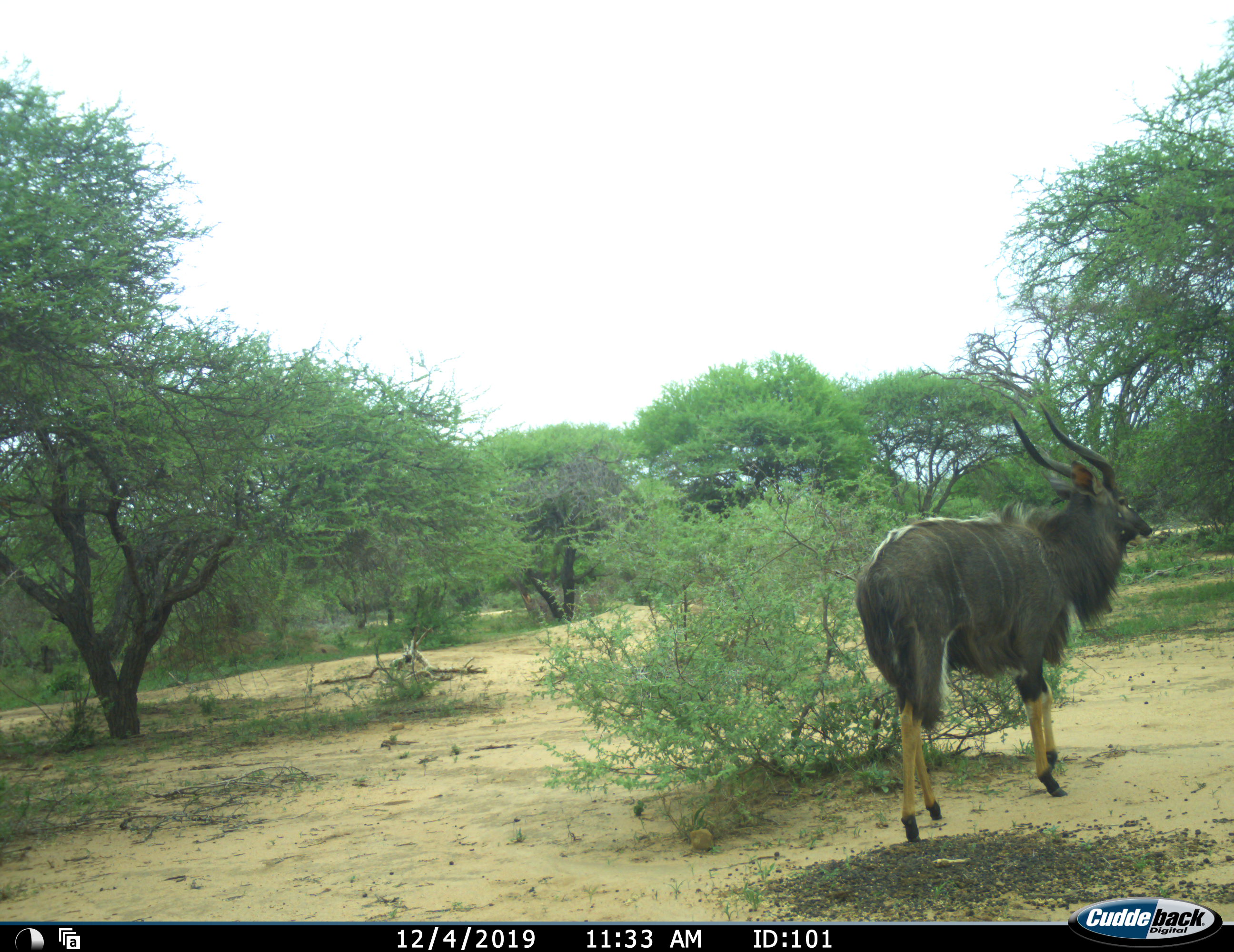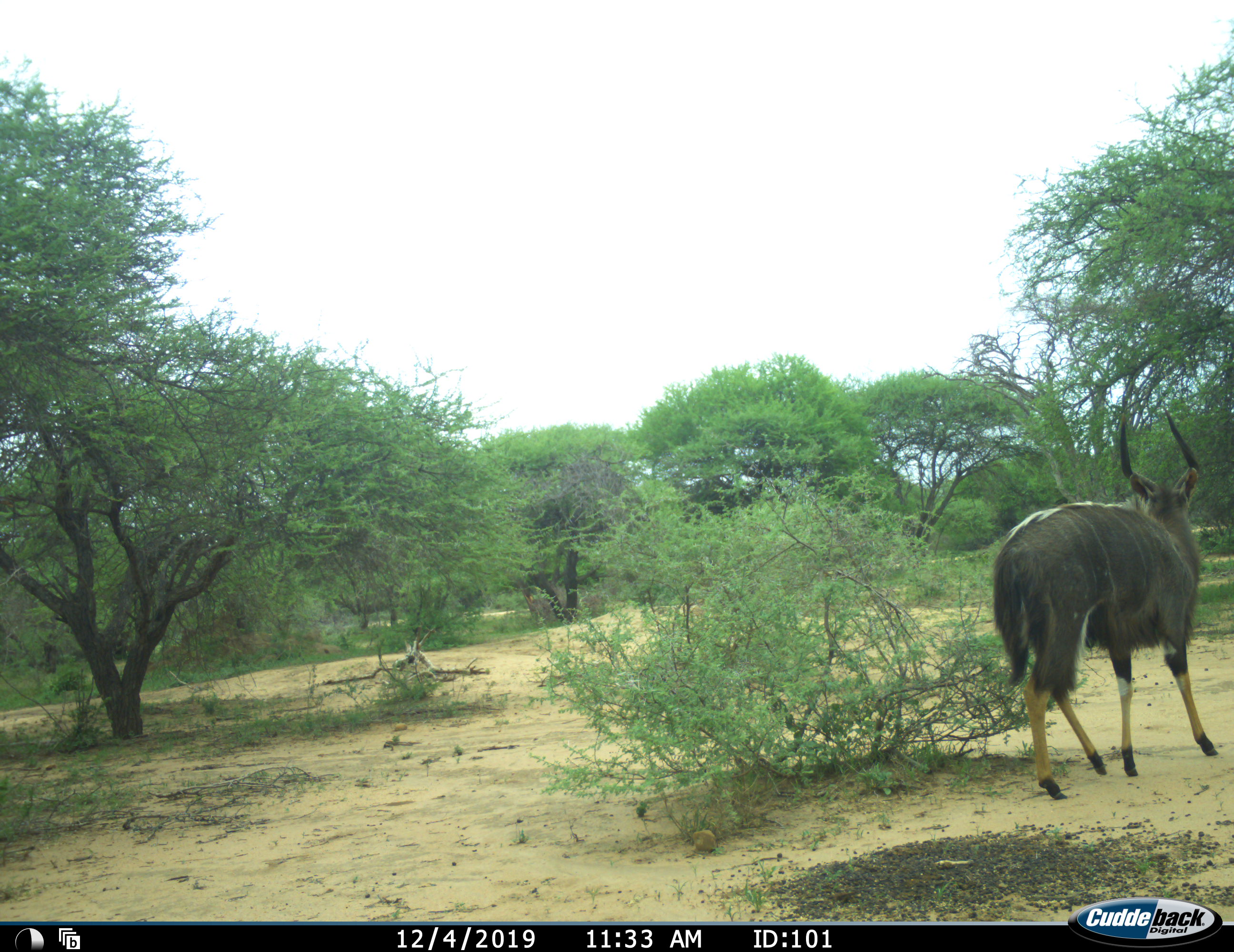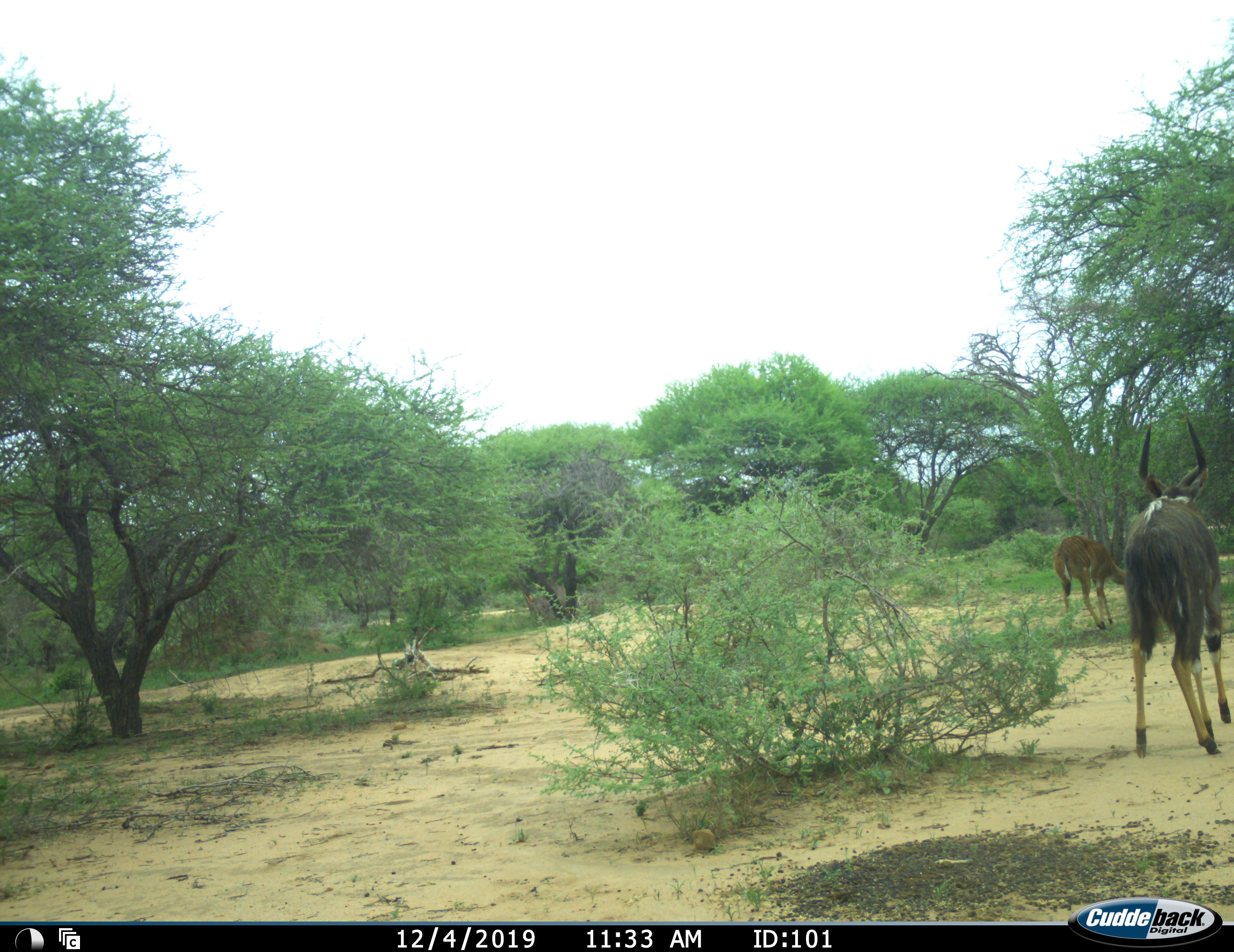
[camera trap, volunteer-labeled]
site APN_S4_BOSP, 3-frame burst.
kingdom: Animalia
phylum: Chordata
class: Mammalia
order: Artiodactyla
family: Bovidae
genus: Tragelaphus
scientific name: Tragelaphus angasii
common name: nyala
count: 2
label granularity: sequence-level